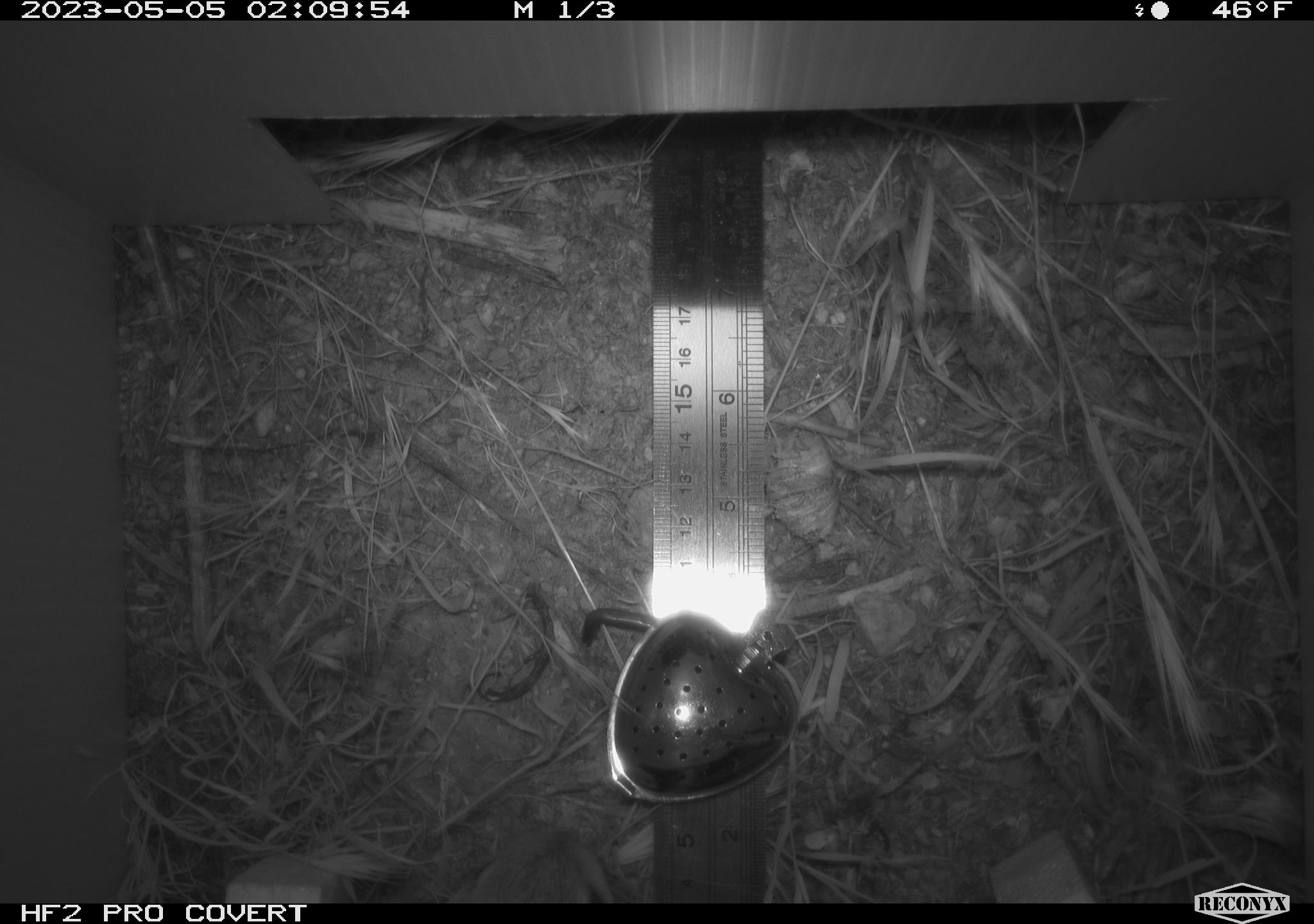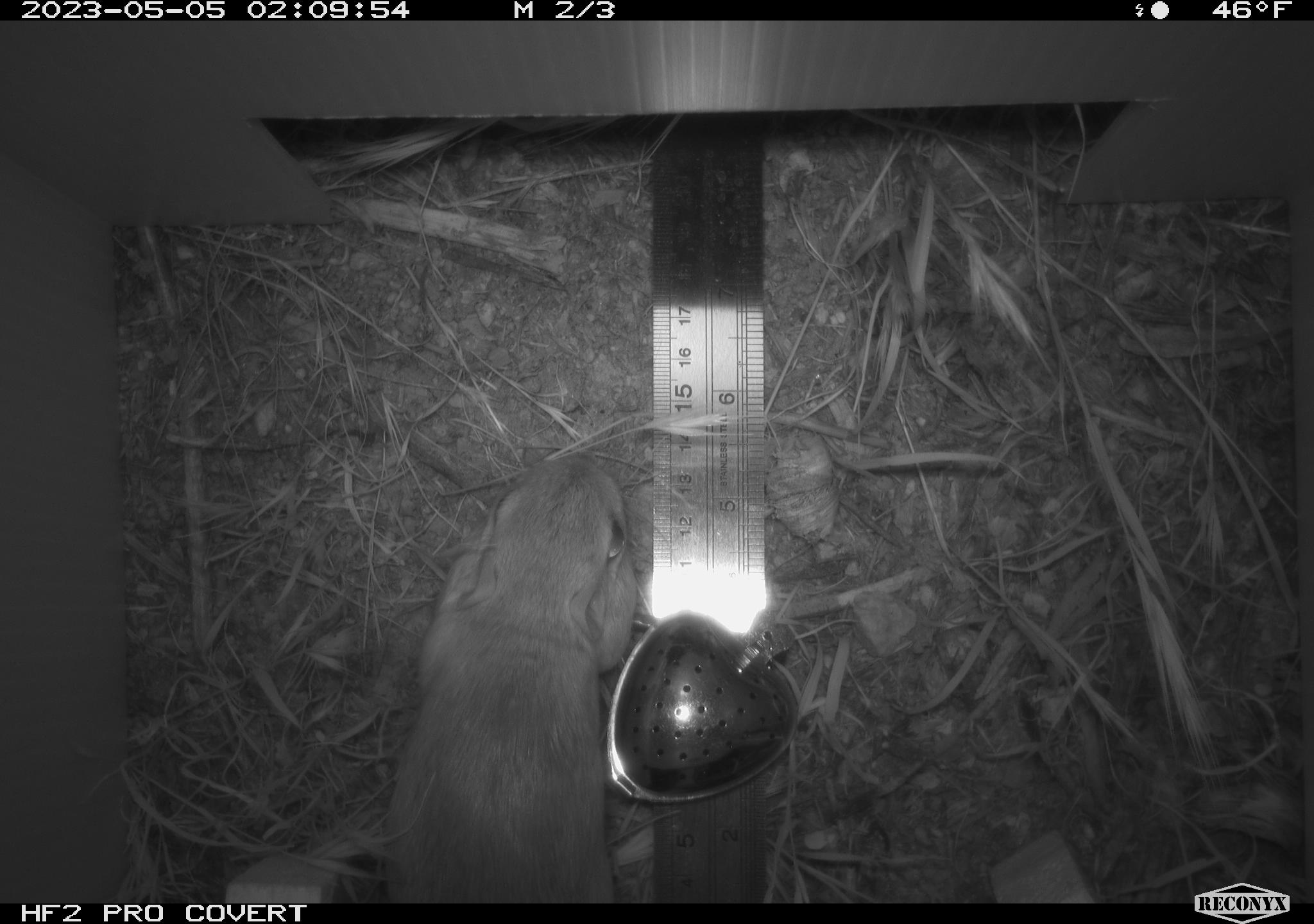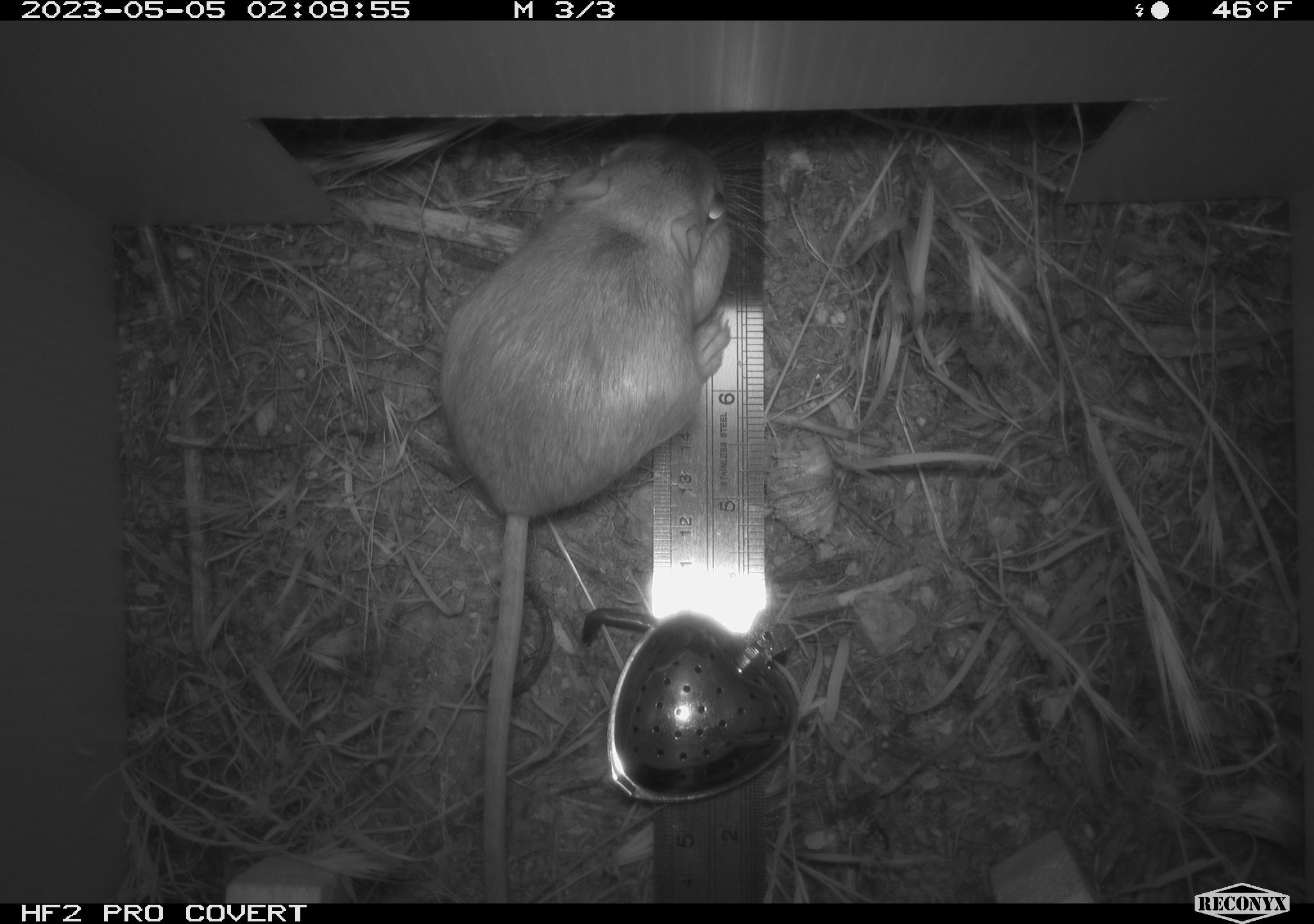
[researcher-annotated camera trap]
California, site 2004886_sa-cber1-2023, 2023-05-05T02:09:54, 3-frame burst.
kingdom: Animalia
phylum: Chordata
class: Mammalia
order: Rodentia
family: Heteromyidae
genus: Dipodomys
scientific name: Dipodomys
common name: kangaroo rats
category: dipodomys species